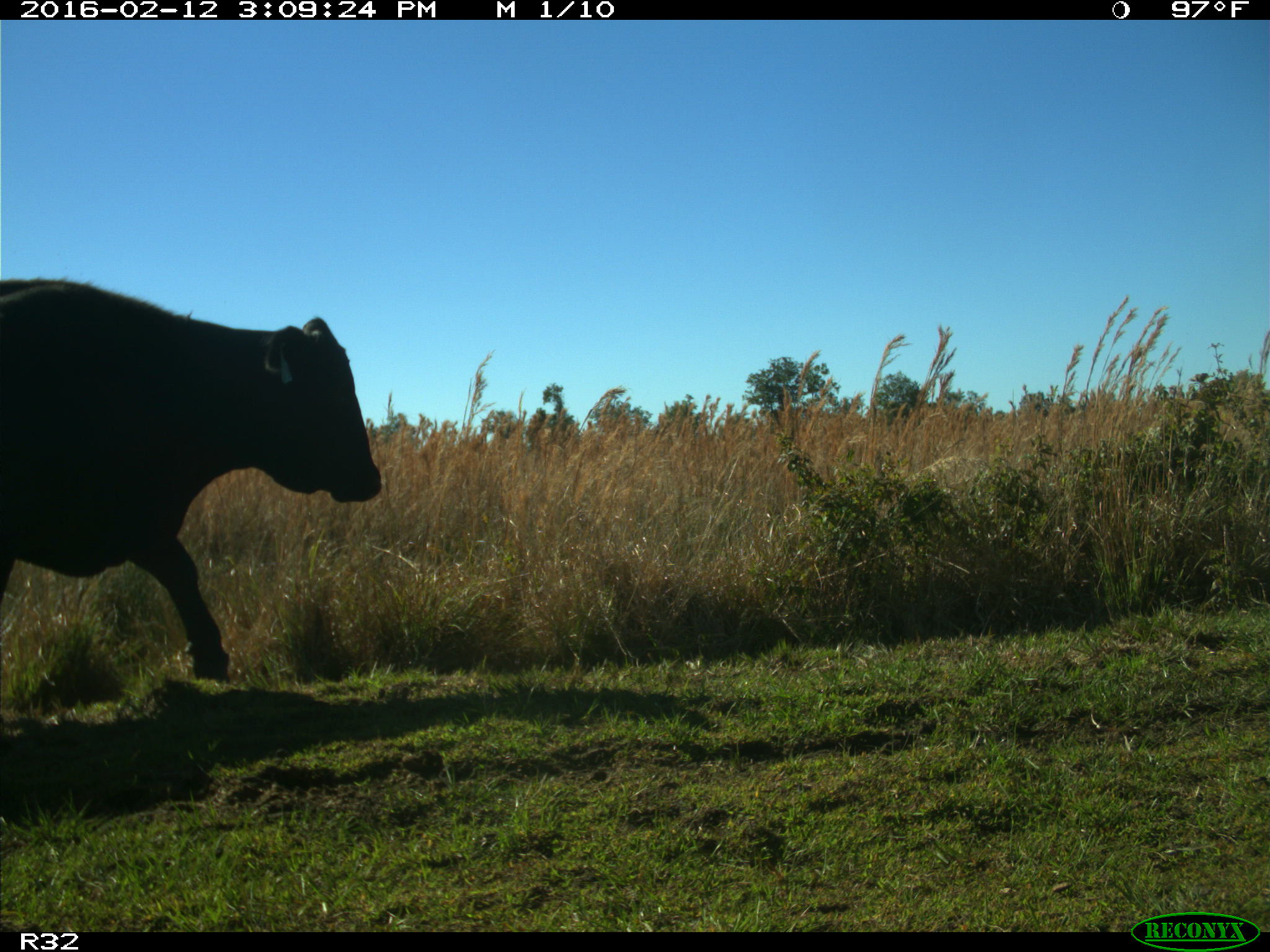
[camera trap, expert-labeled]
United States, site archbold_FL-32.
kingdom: Animalia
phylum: Chordata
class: Mammalia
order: Artiodactyla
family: Bovidae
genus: Bos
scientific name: Bos taurus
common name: domestic cow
Bos taurus (domestic cow).